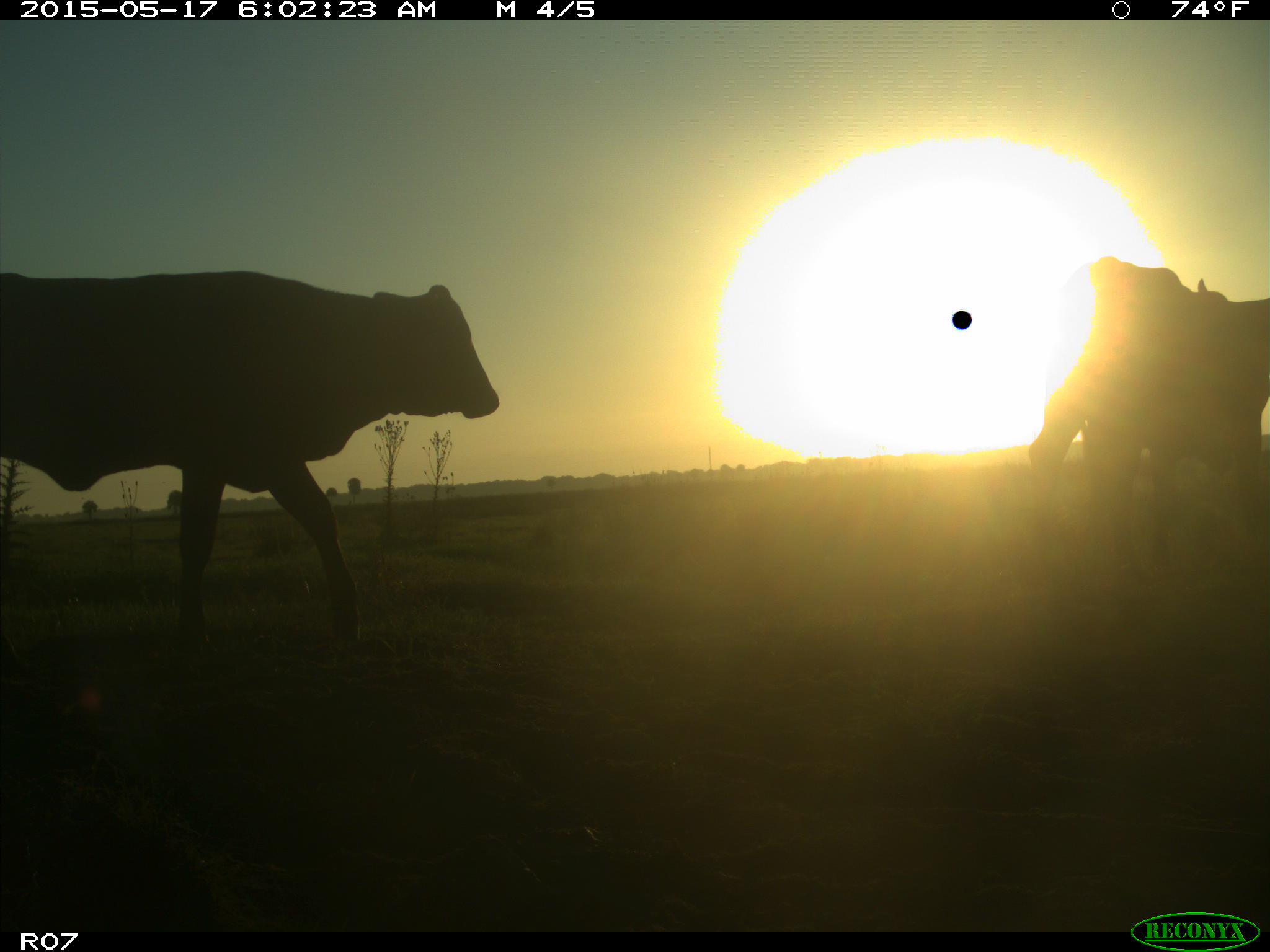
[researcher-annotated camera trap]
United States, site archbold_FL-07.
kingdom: Animalia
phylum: Chordata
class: Mammalia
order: Artiodactyla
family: Bovidae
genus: Bos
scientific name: Bos taurus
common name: domestic cow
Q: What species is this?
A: Bos taurus (domestic cow).